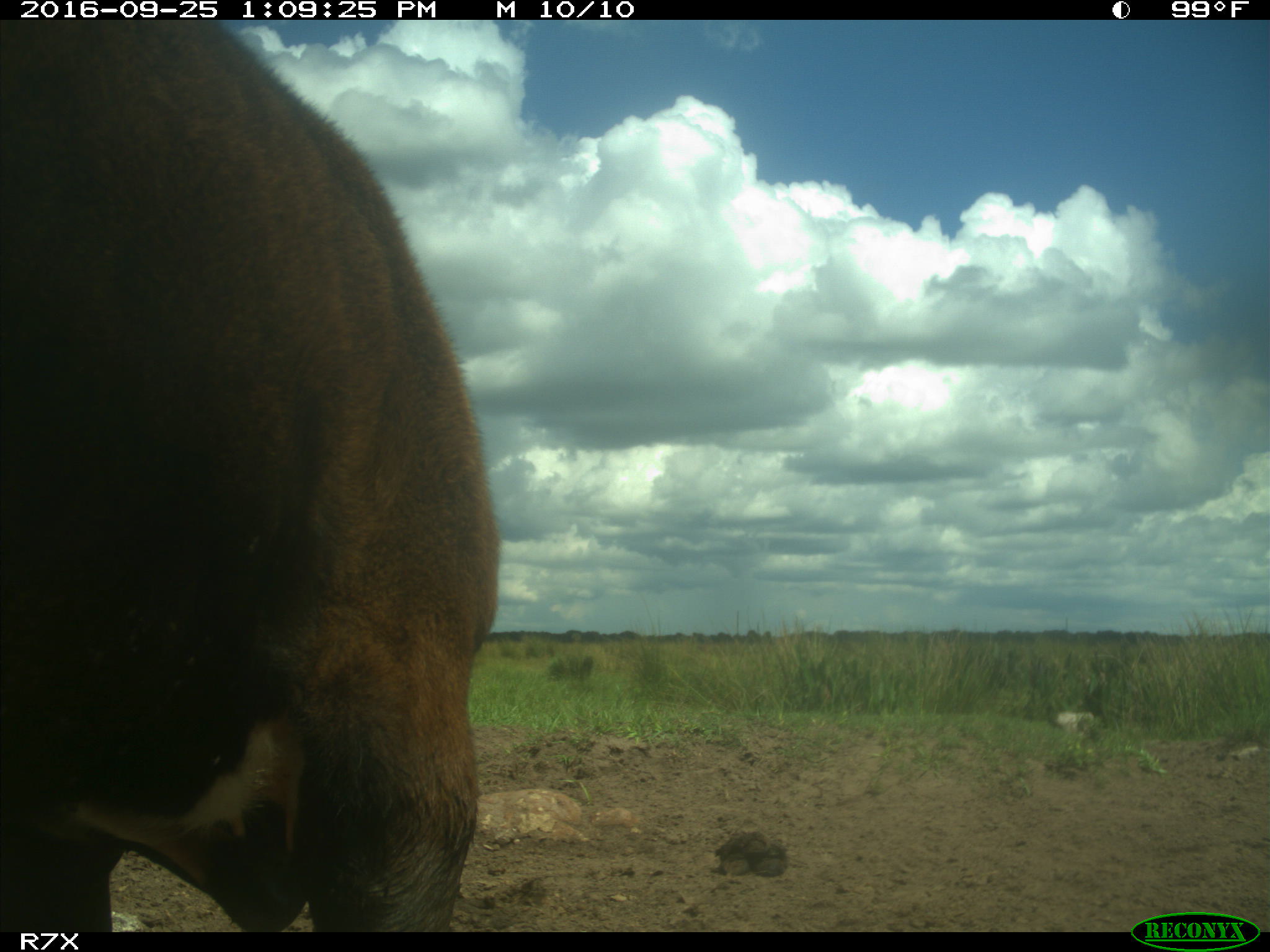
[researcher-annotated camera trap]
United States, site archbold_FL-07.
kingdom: Animalia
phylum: Chordata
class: Mammalia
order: Artiodactyla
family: Bovidae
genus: Bos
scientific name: Bos taurus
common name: domestic cow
Bos taurus (domestic cow).